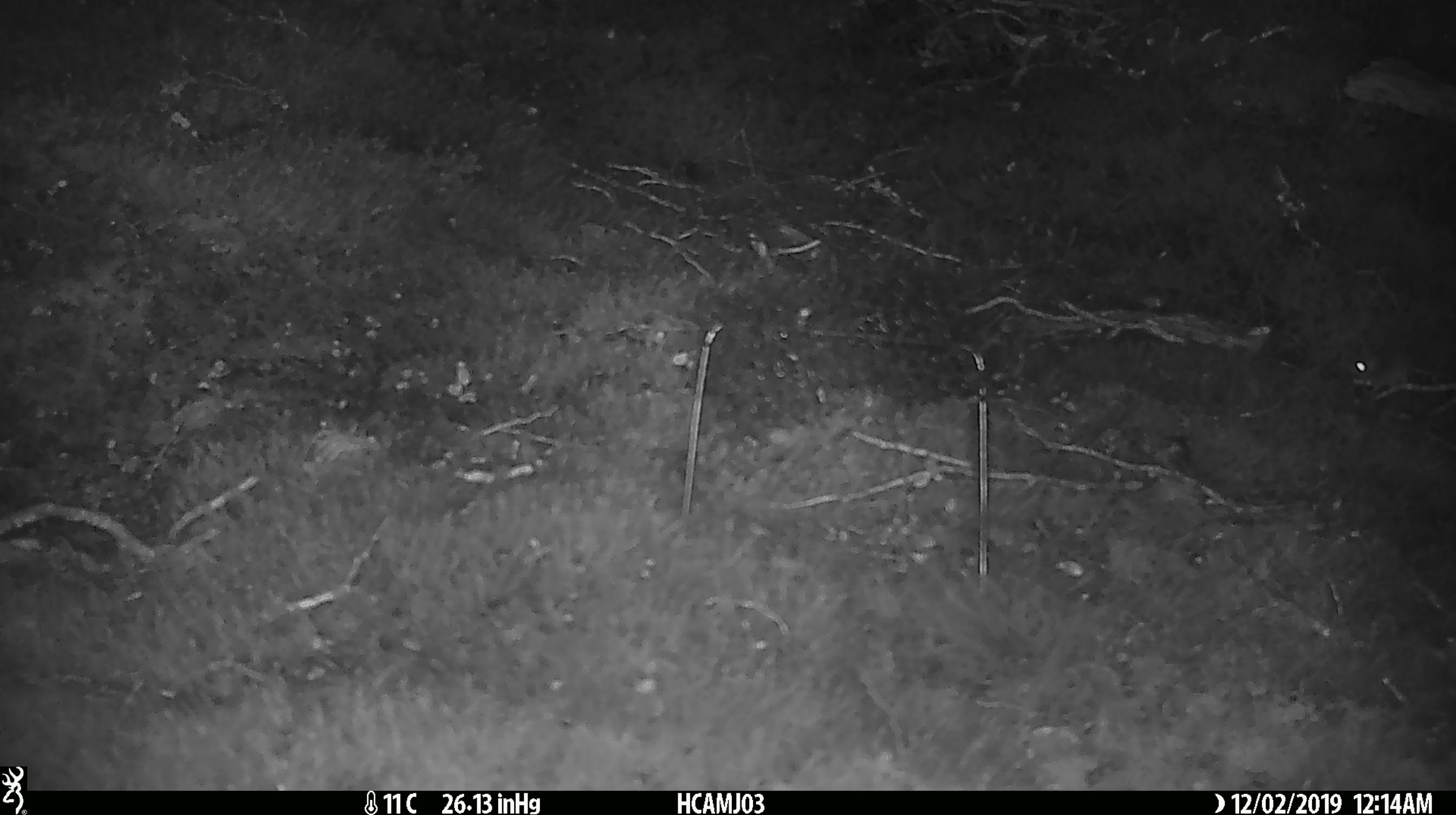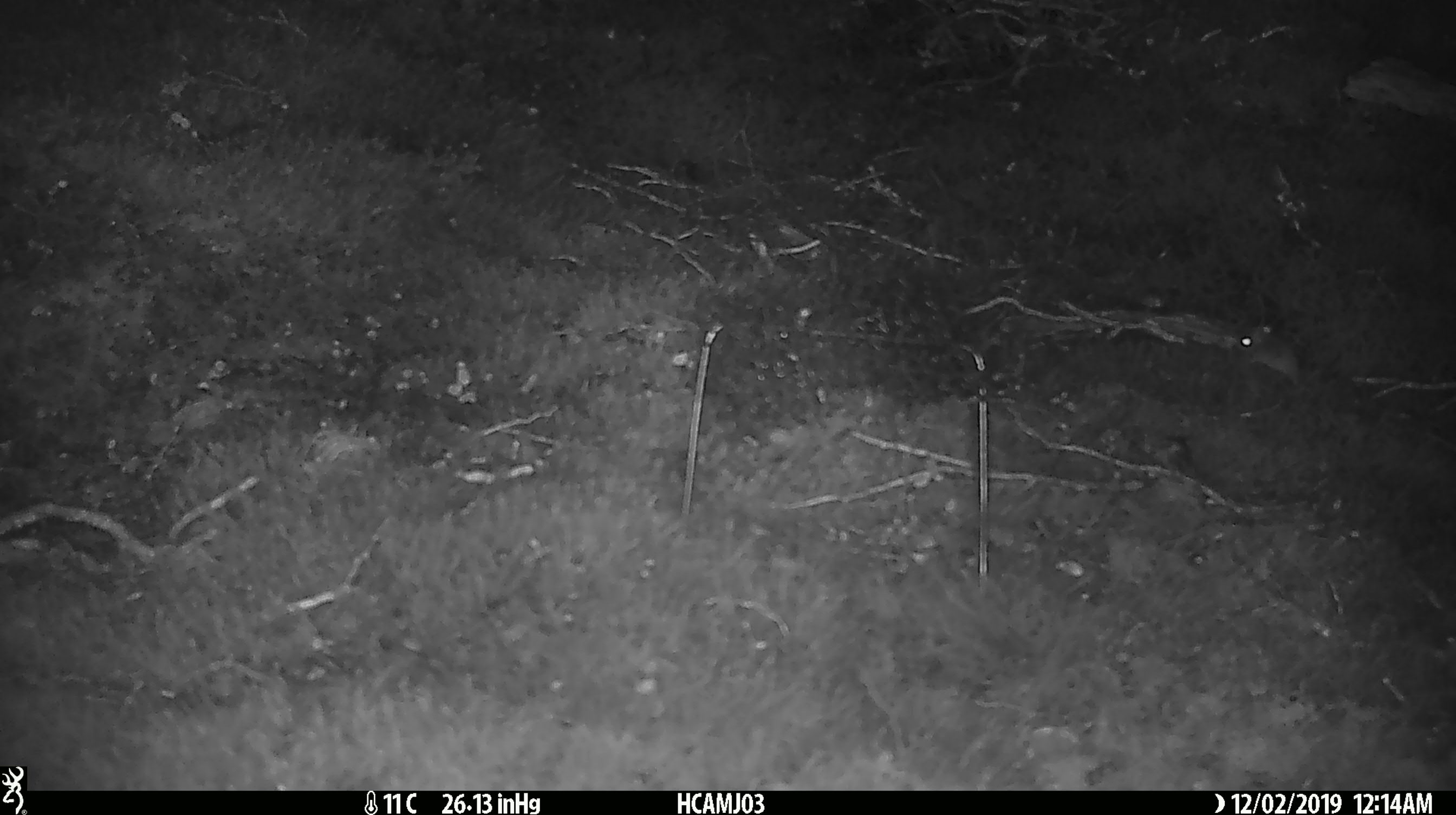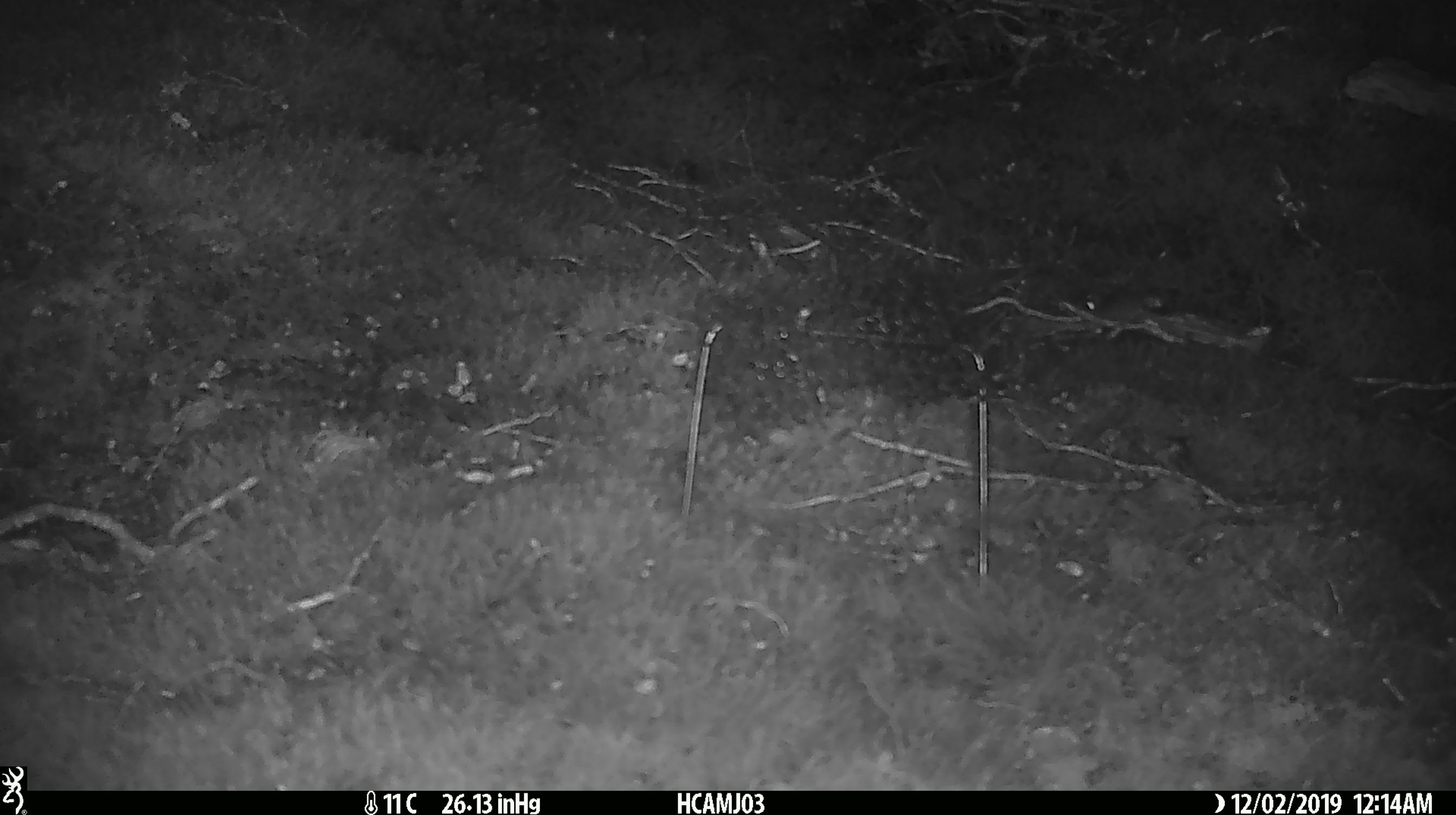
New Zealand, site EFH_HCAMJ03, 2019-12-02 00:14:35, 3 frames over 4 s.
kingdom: Animalia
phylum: Chordata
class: Mammalia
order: Rodentia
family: Muridae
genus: Mus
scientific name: Mus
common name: mouse